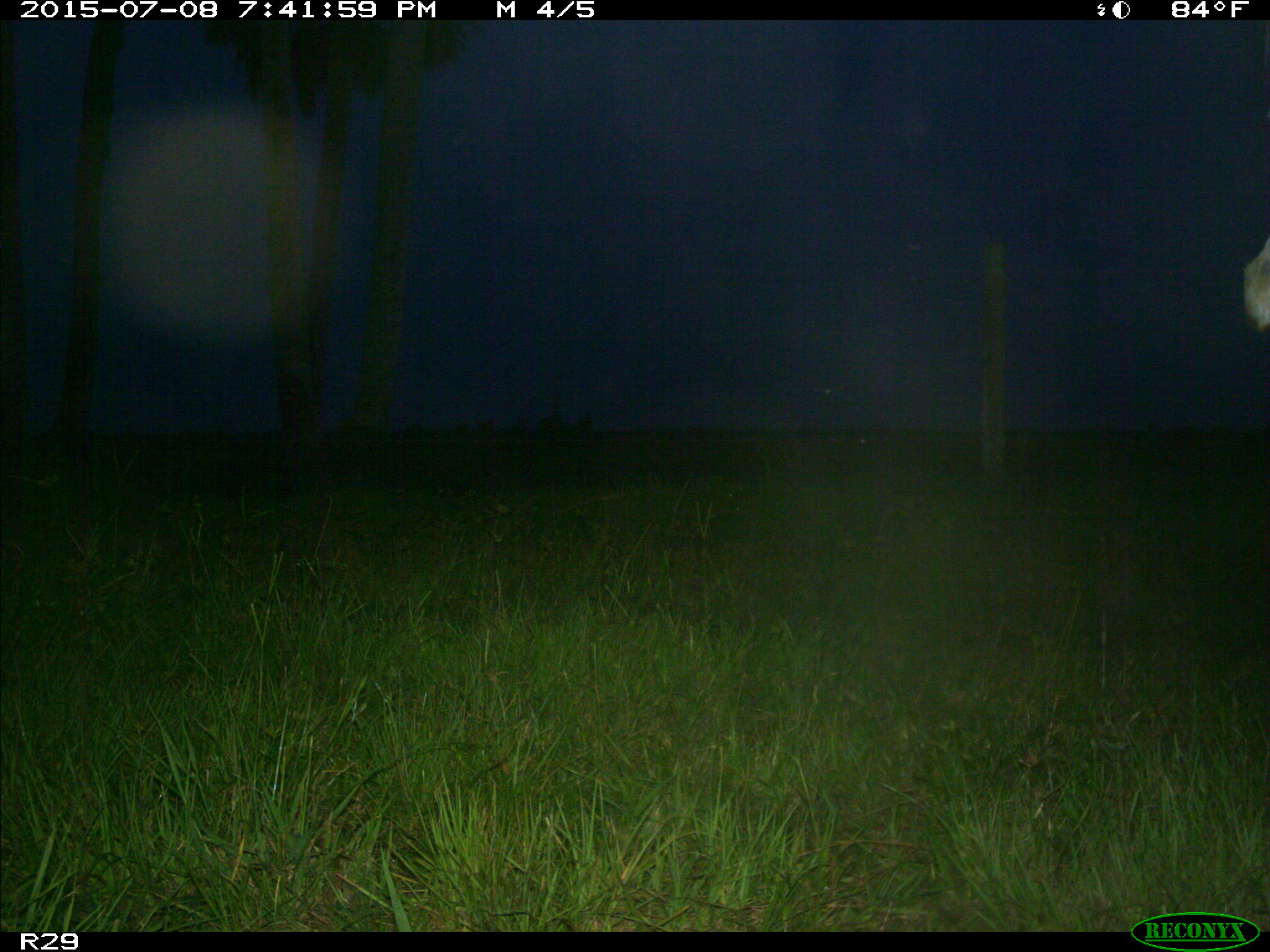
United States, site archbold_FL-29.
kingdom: Animalia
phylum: Chordata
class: Mammalia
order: Artiodactyla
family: Bovidae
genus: Bos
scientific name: Bos taurus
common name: domestic cow